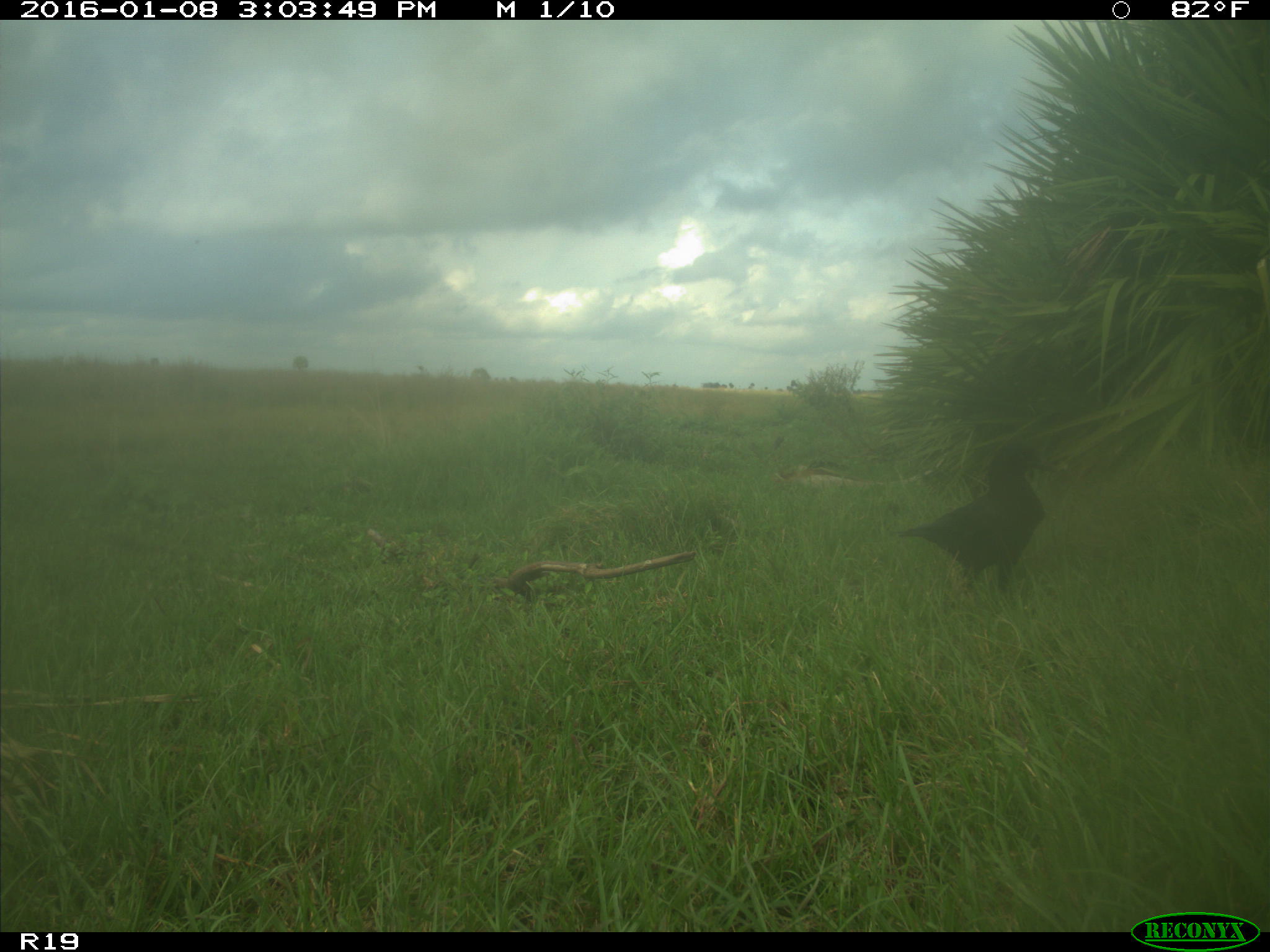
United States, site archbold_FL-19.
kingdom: Animalia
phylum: Chordata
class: Aves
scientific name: Aves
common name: birds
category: unidentified bird